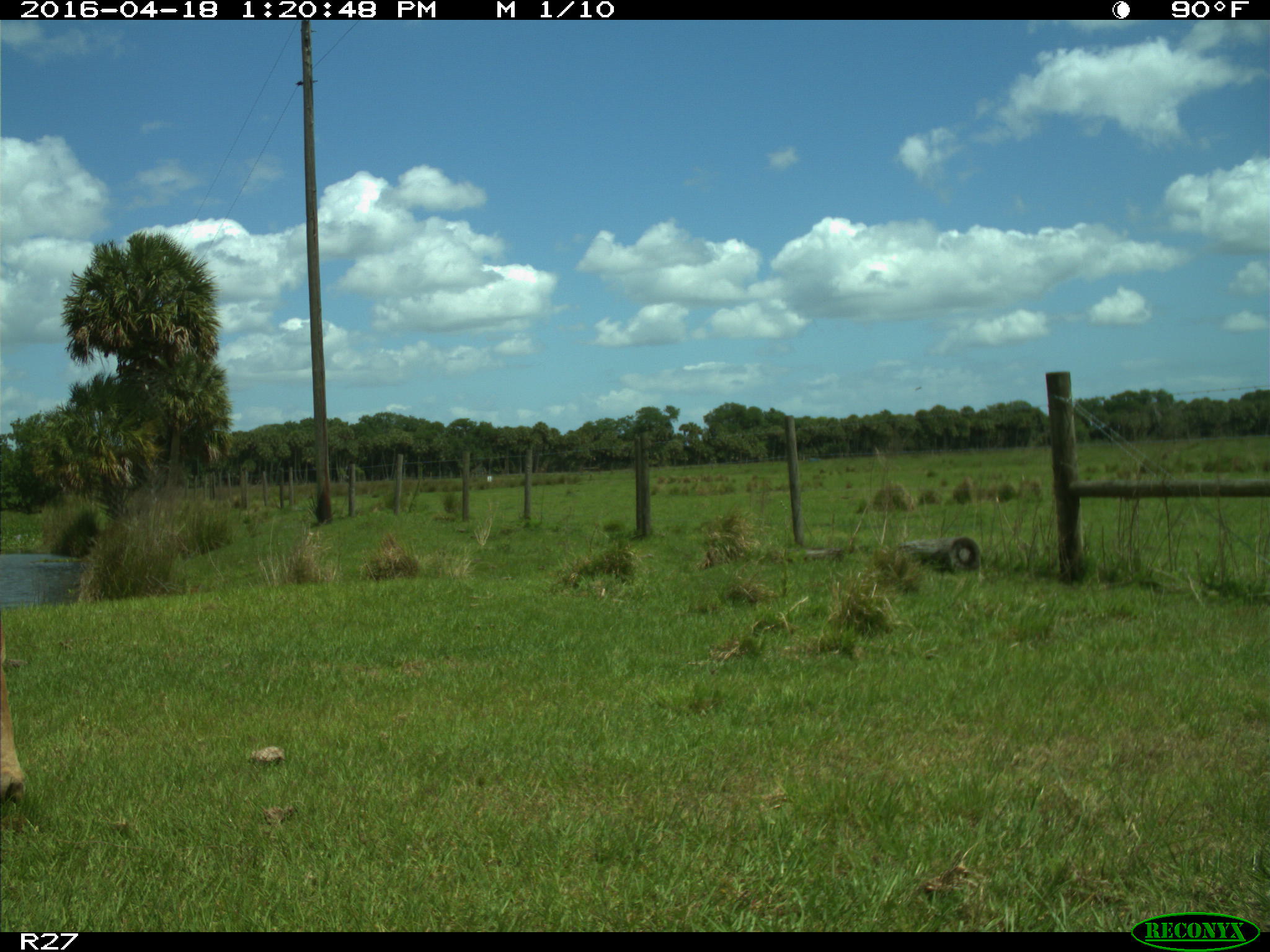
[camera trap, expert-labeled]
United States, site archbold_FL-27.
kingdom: Animalia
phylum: Chordata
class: Mammalia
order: Artiodactyla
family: Bovidae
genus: Bos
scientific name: Bos taurus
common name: domestic cow